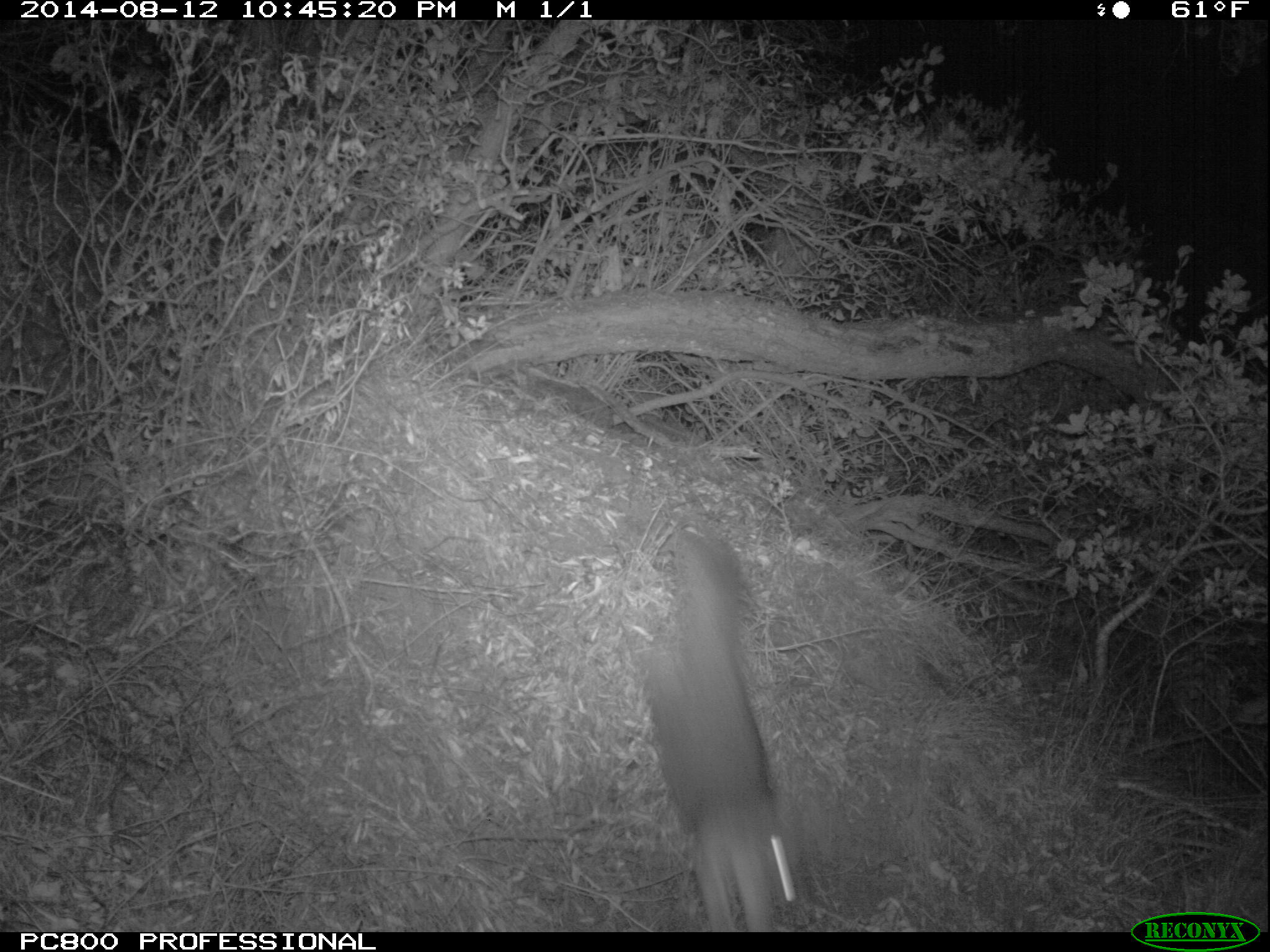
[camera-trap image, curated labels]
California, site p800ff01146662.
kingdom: Animalia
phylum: Chordata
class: Mammalia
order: Carnivora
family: Canidae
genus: Urocyon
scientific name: Urocyon littoralis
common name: island fox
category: fox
Fox (island fox) (Urocyon littoralis).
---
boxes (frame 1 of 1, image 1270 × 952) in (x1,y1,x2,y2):
fox: (641,519,797,930)